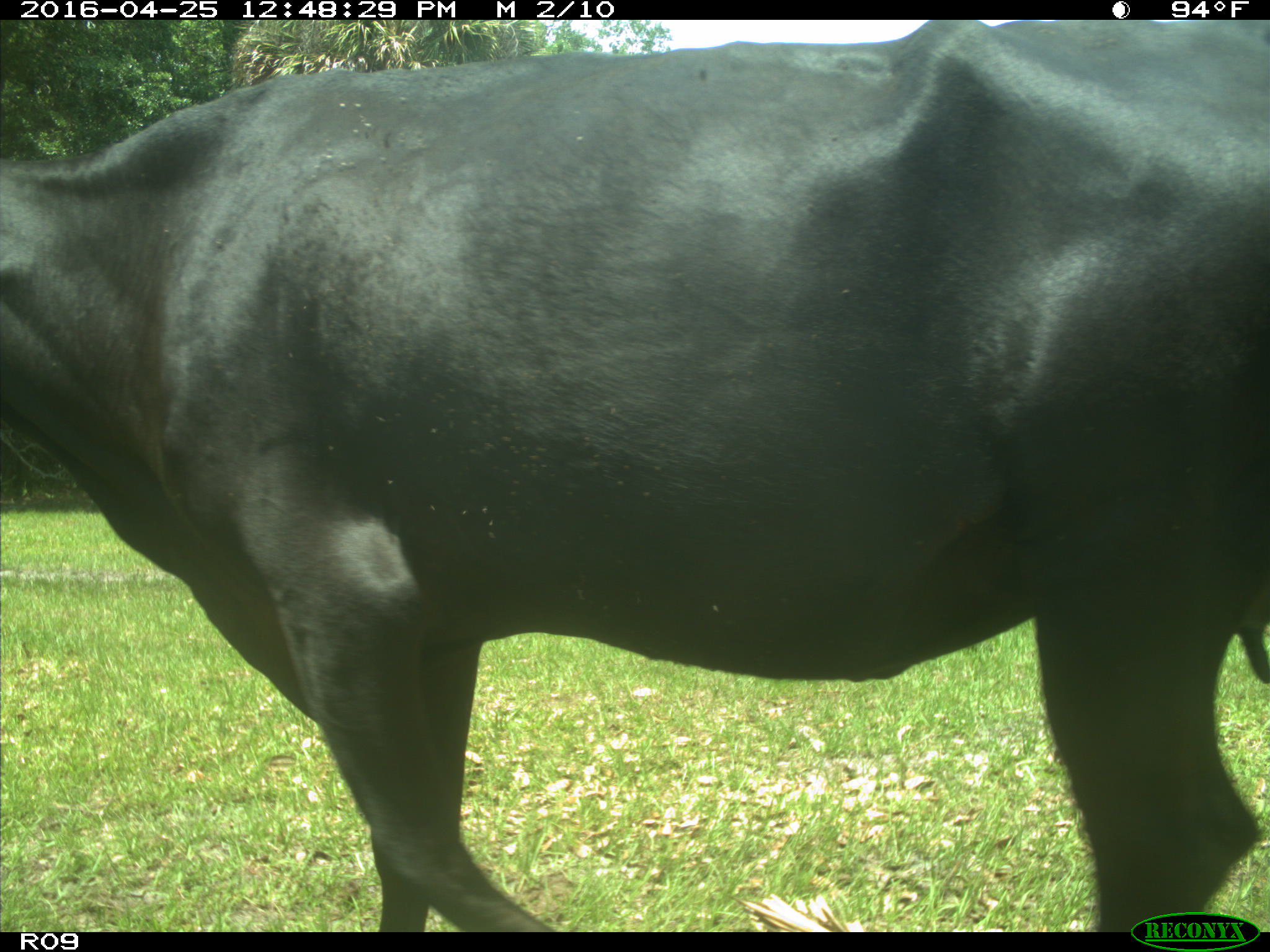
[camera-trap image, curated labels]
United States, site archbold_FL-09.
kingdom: Animalia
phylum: Chordata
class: Mammalia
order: Artiodactyla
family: Bovidae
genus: Bos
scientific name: Bos taurus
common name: domestic cow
Bos taurus (domestic cow).